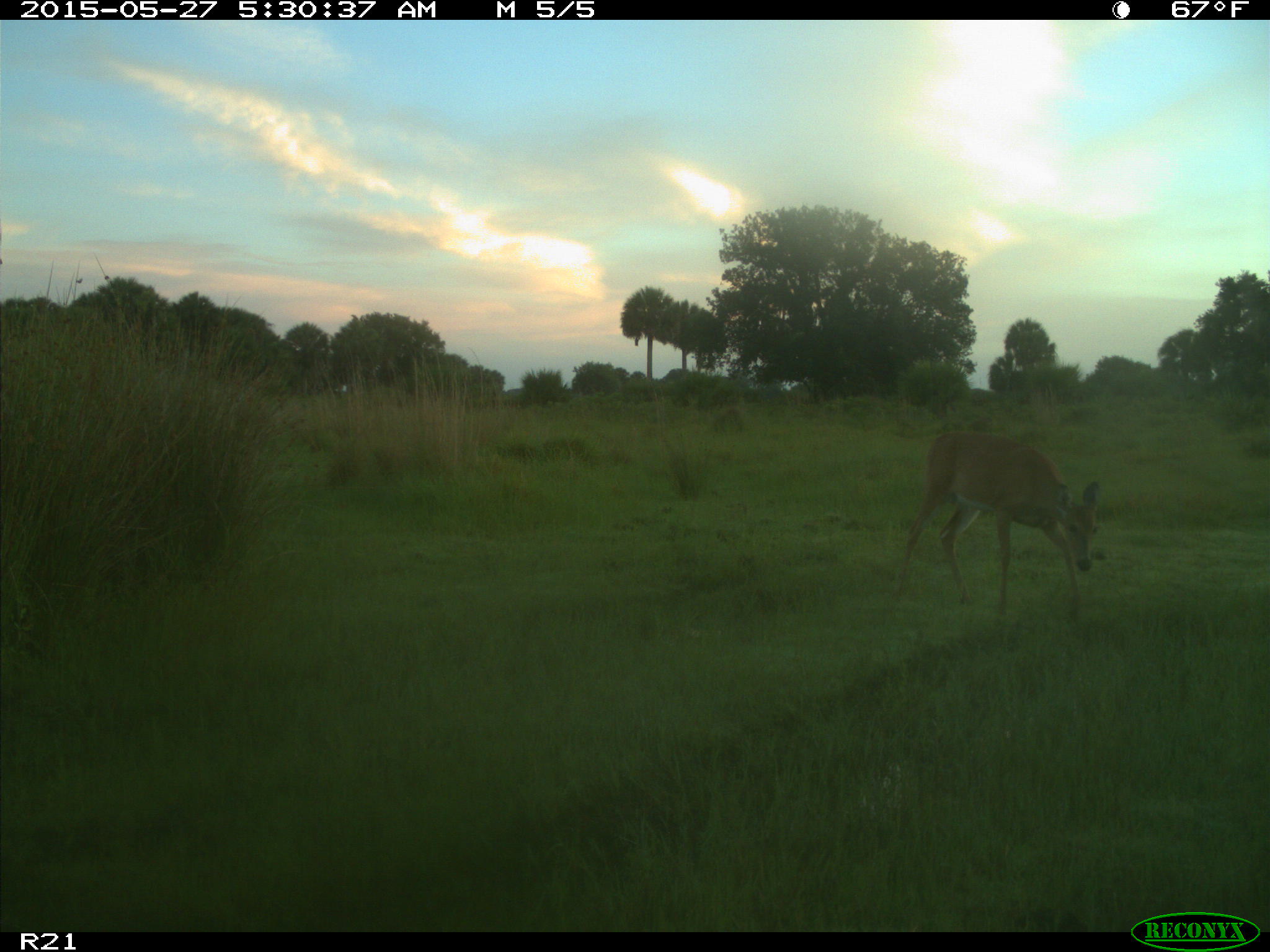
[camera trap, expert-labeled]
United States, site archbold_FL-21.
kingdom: Animalia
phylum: Chordata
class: Mammalia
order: Artiodactyla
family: Cervidae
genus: Odocoileus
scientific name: Odocoileus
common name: deer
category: unidentified deer